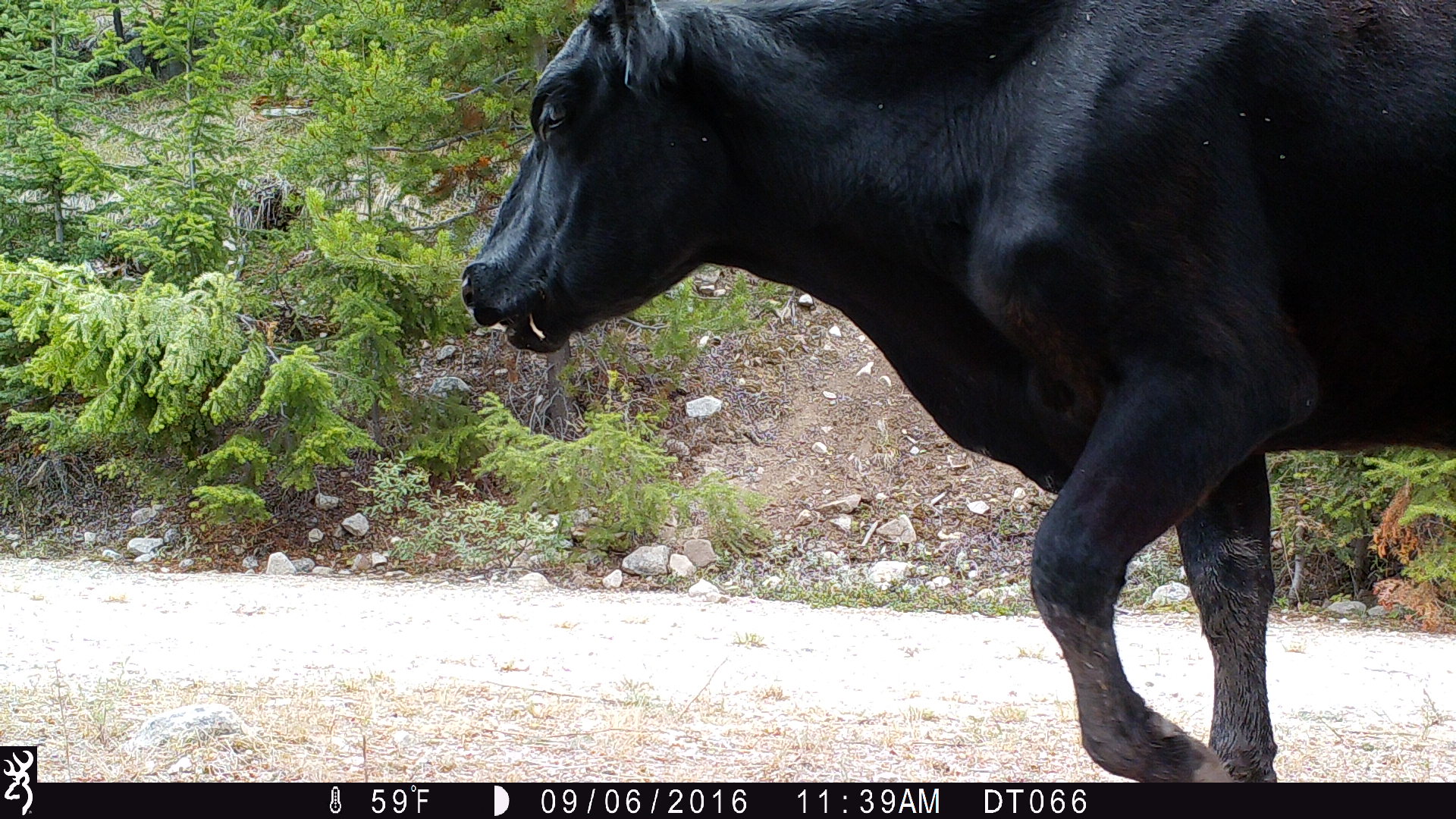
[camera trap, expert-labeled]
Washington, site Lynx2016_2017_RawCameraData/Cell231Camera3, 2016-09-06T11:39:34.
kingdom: Animalia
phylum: Chordata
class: Mammalia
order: Artiodactyla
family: Bovidae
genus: Bos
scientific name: Bos taurus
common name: domestic cattle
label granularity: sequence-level